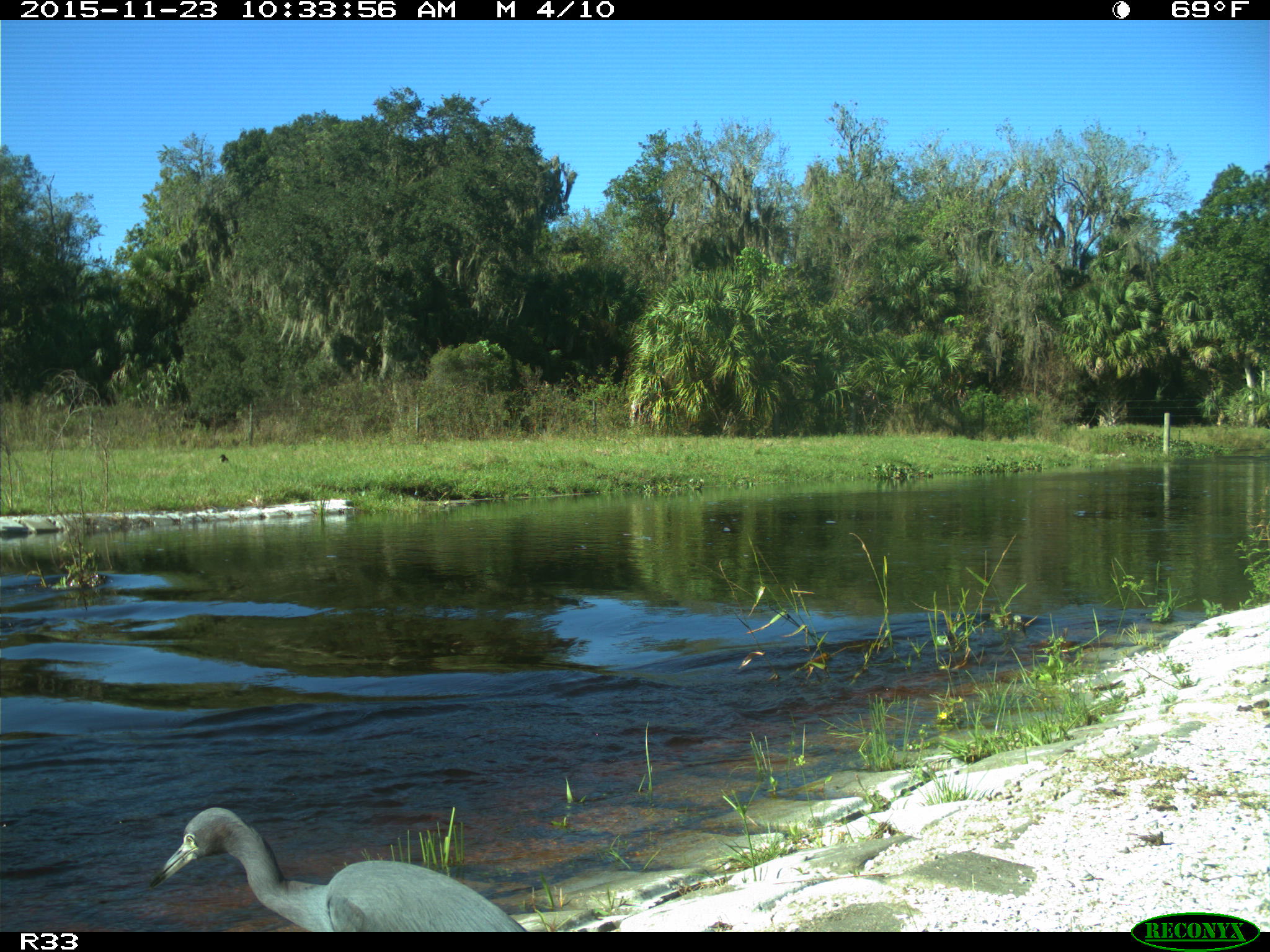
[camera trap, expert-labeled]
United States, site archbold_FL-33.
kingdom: Animalia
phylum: Chordata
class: Aves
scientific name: Aves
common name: birds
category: unidentified bird